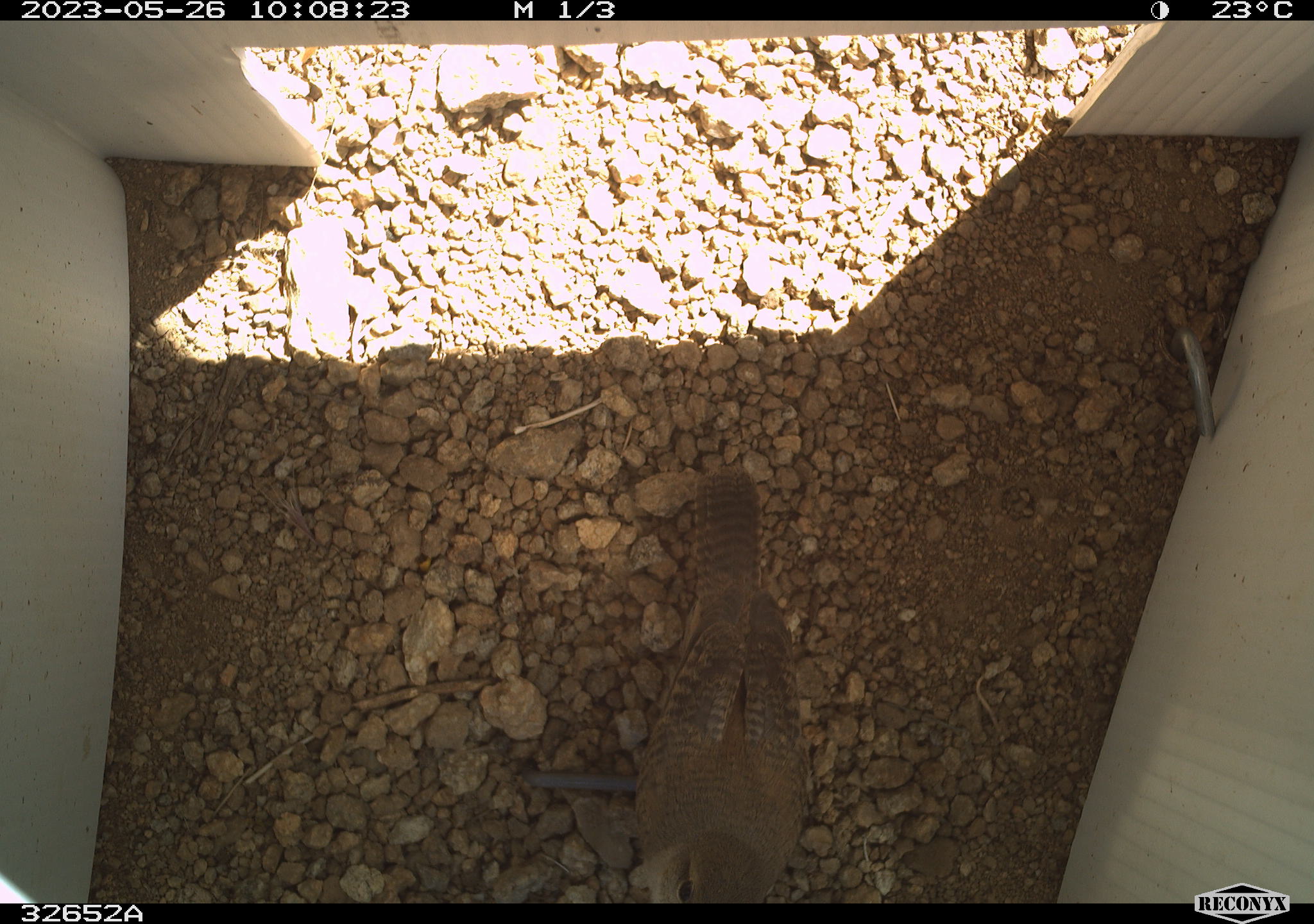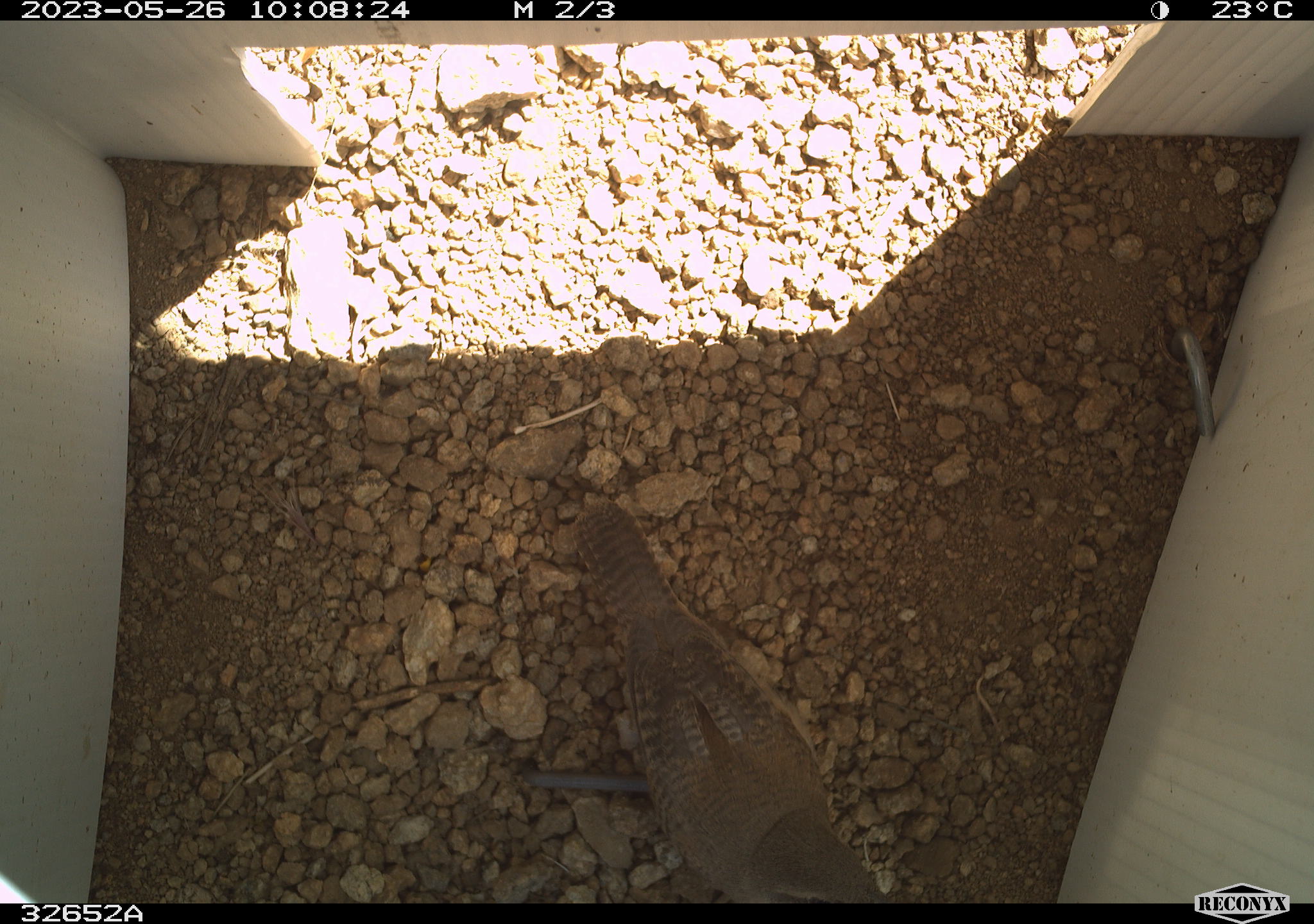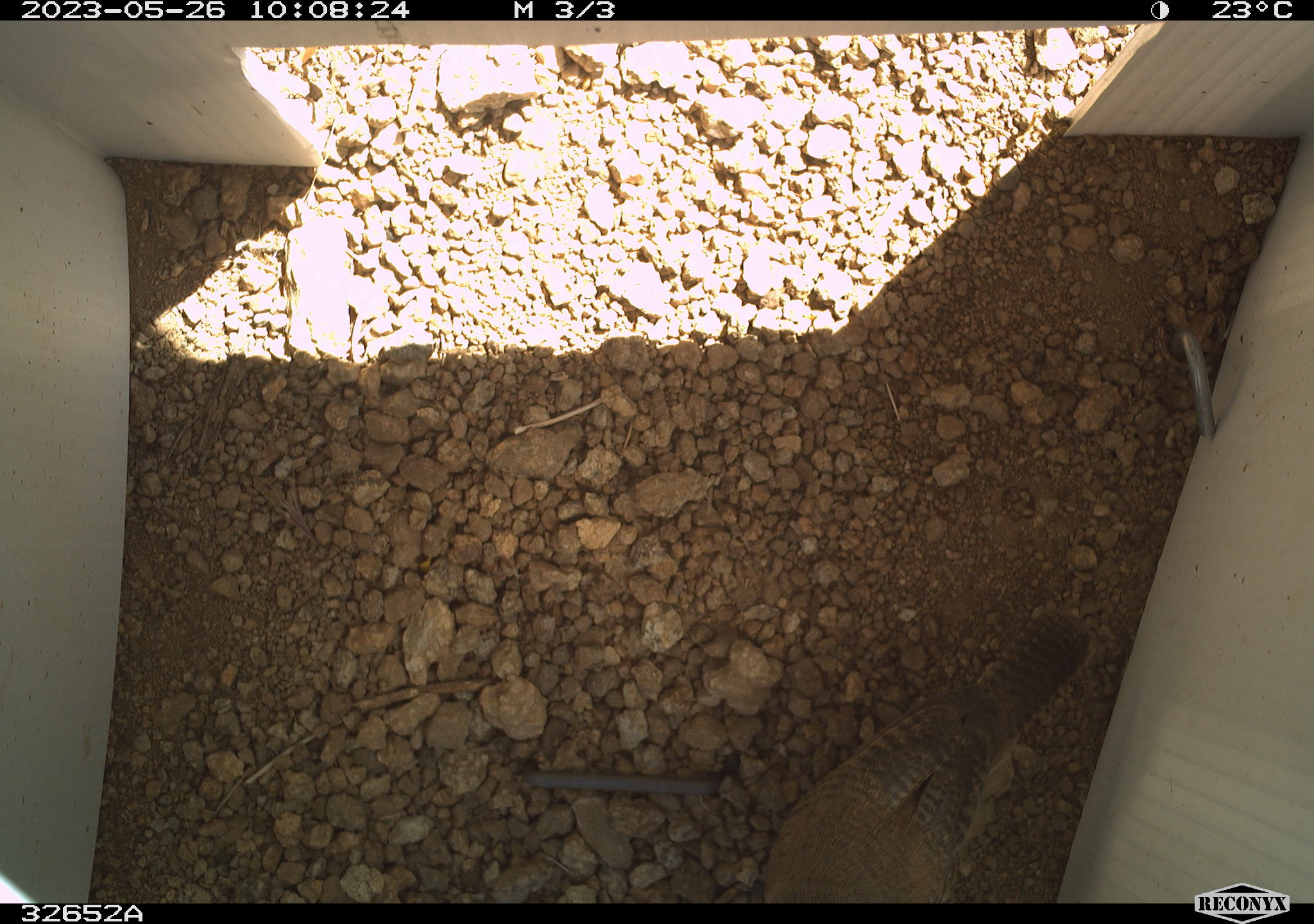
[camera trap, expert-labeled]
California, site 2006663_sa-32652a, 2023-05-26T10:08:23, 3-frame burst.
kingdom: Animalia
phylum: Chordata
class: Aves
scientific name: Aves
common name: bird